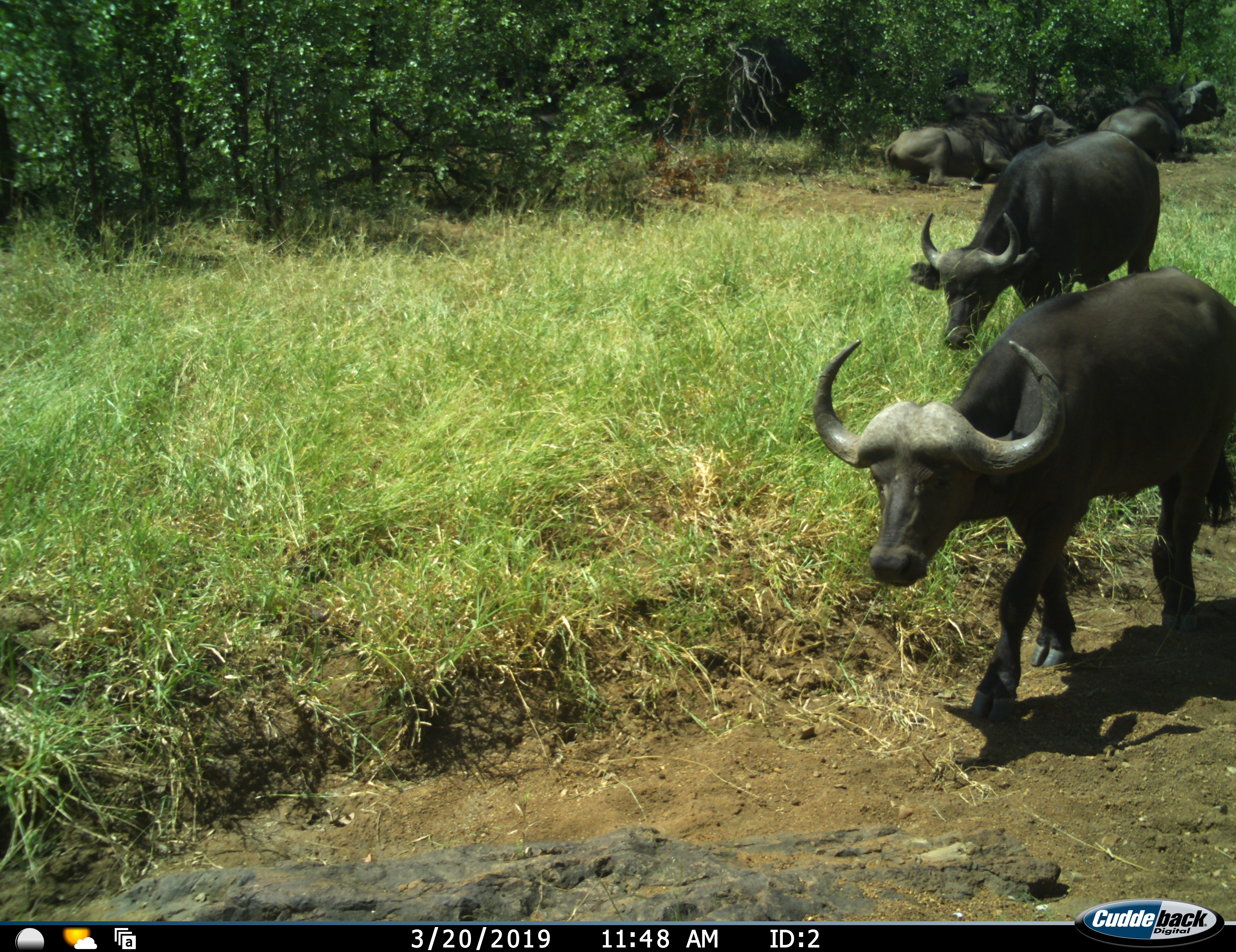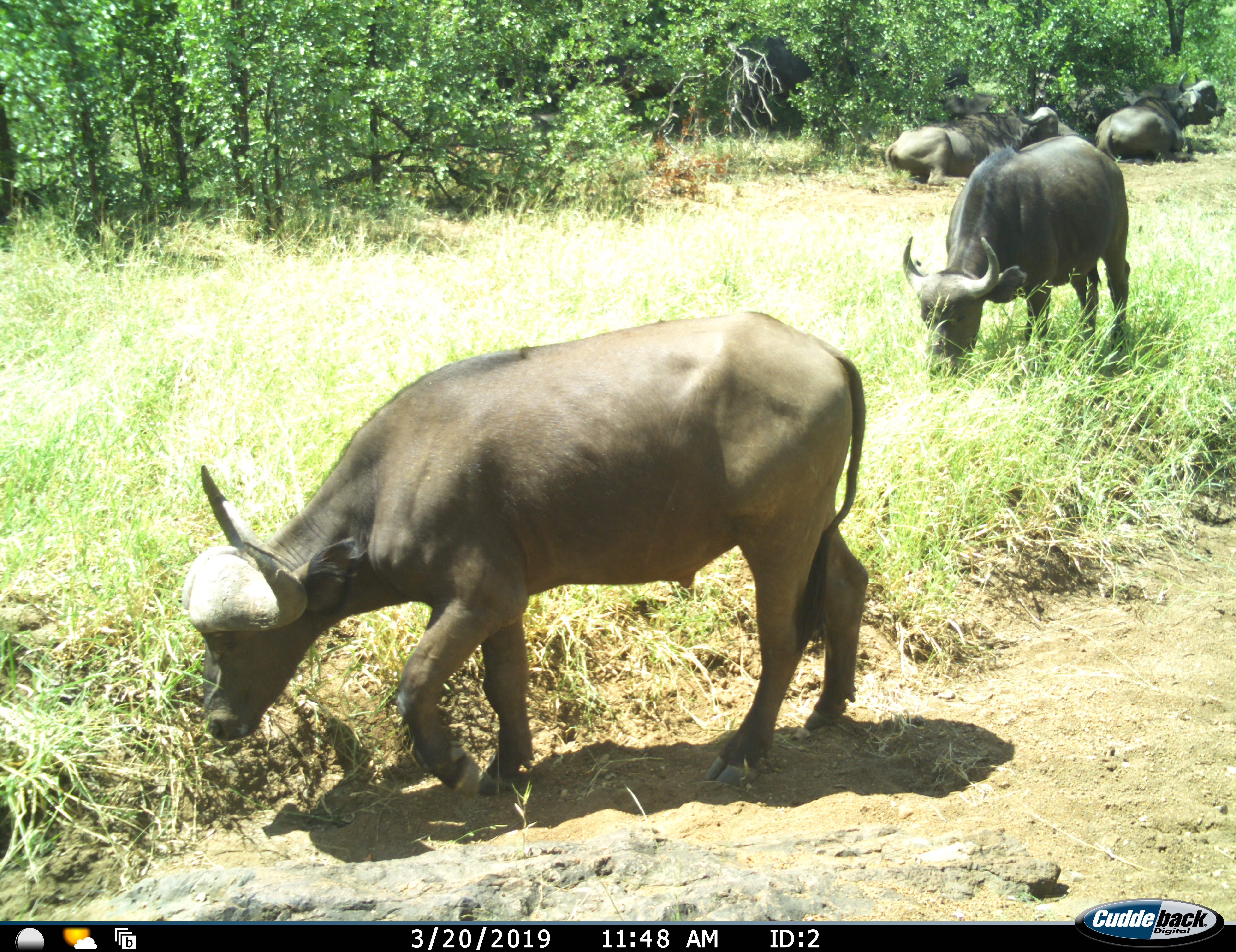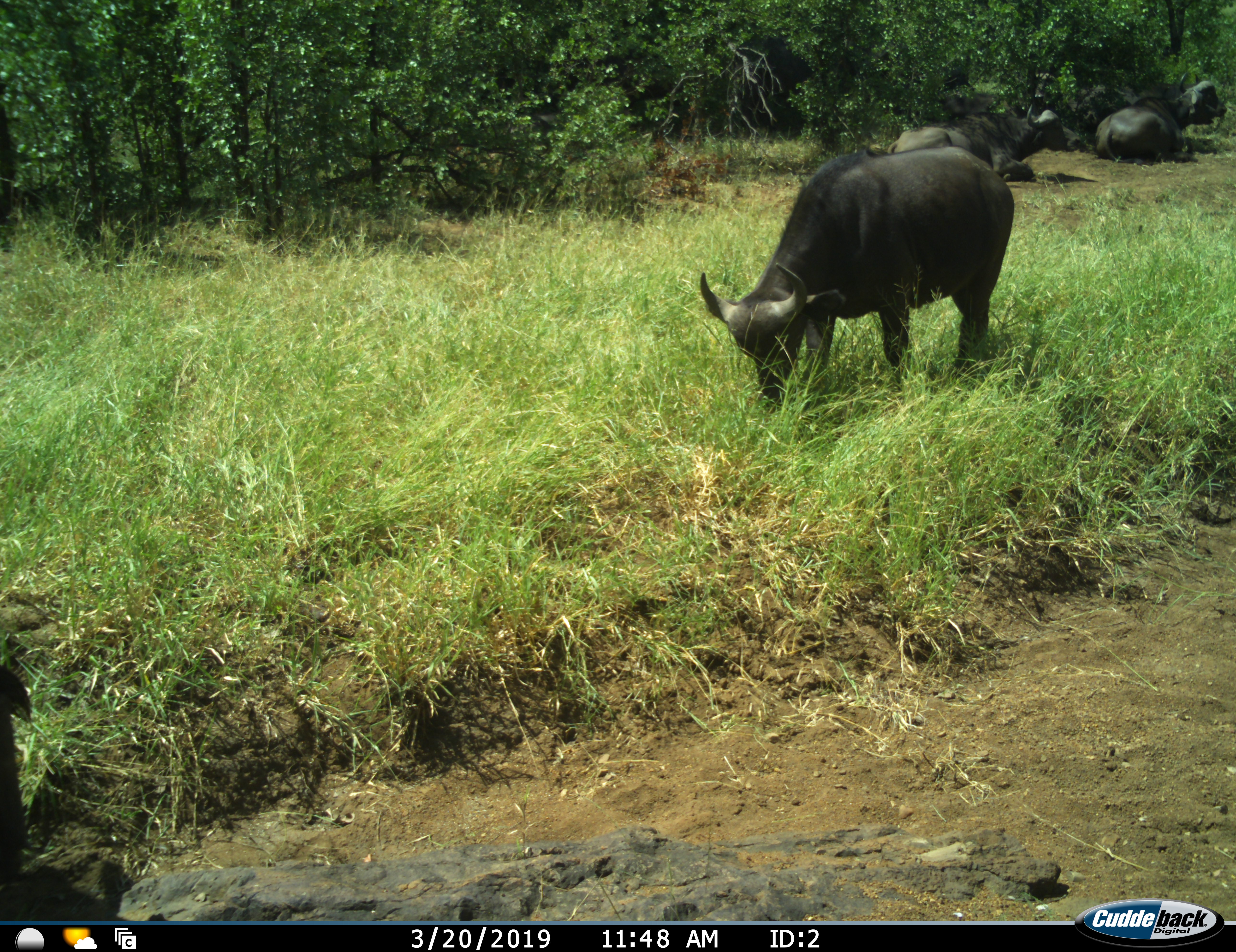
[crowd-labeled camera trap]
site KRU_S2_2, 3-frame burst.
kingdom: Animalia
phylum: Chordata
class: Mammalia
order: Artiodactyla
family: Bovidae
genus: Syncerus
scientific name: Syncerus caffer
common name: african buffalo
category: buffalo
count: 6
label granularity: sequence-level